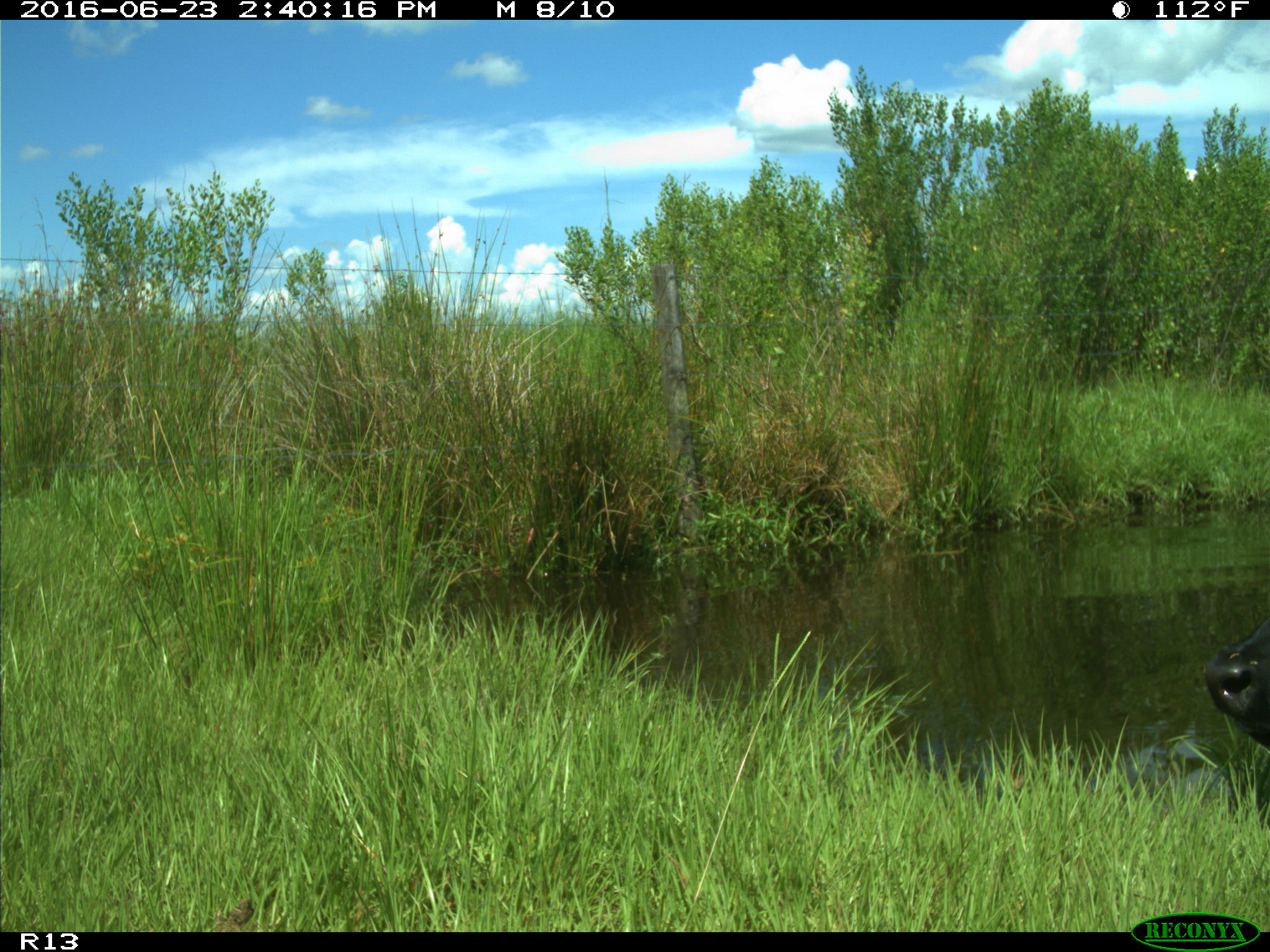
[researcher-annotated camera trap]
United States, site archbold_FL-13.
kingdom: Animalia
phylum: Chordata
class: Mammalia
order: Artiodactyla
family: Bovidae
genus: Bos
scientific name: Bos taurus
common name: domestic cow